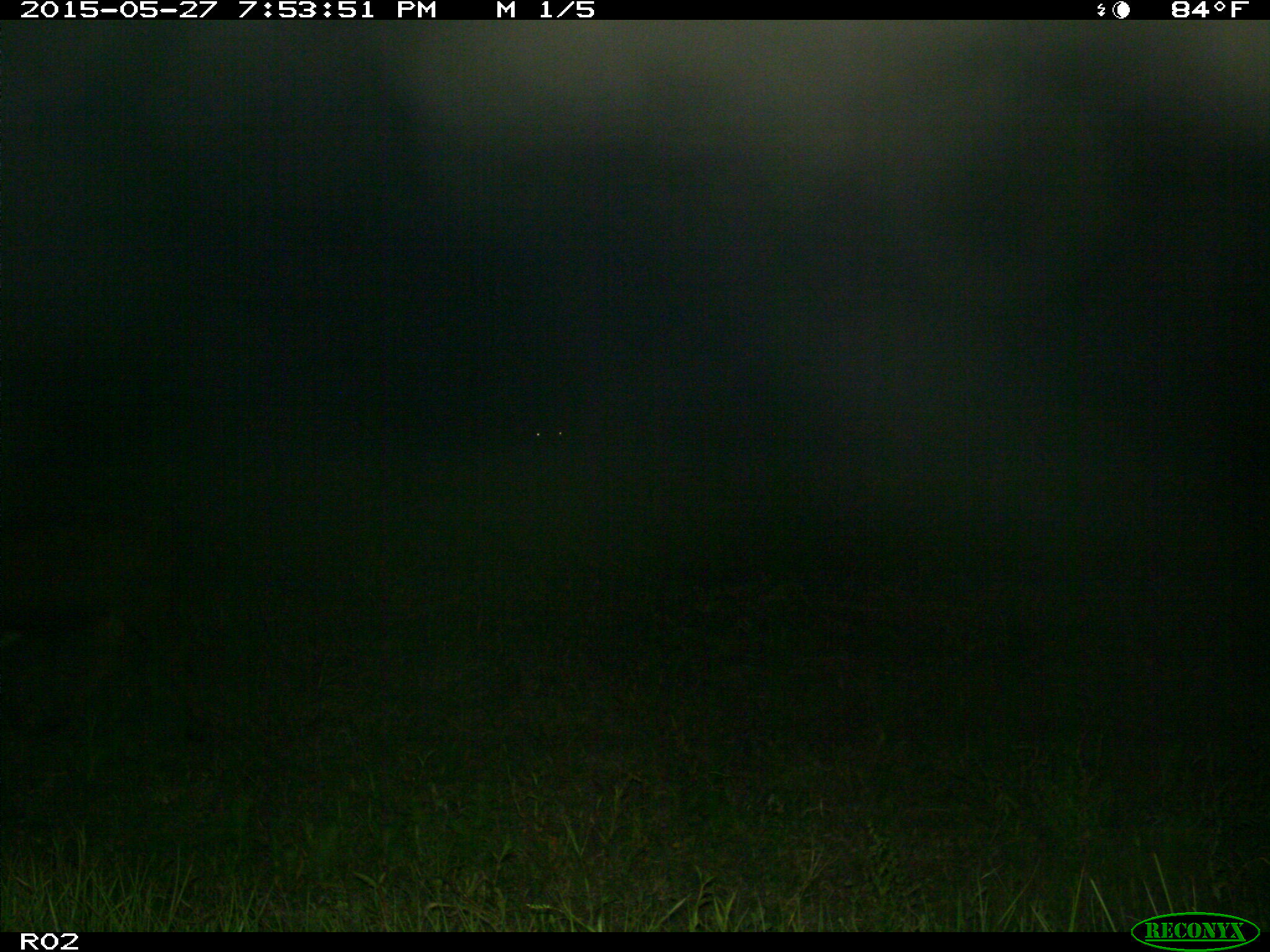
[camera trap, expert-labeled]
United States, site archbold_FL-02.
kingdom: Animalia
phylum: Chordata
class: Mammalia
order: Artiodactyla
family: Bovidae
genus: Bos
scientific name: Bos taurus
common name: domestic cow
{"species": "Bos taurus (domestic cow)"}